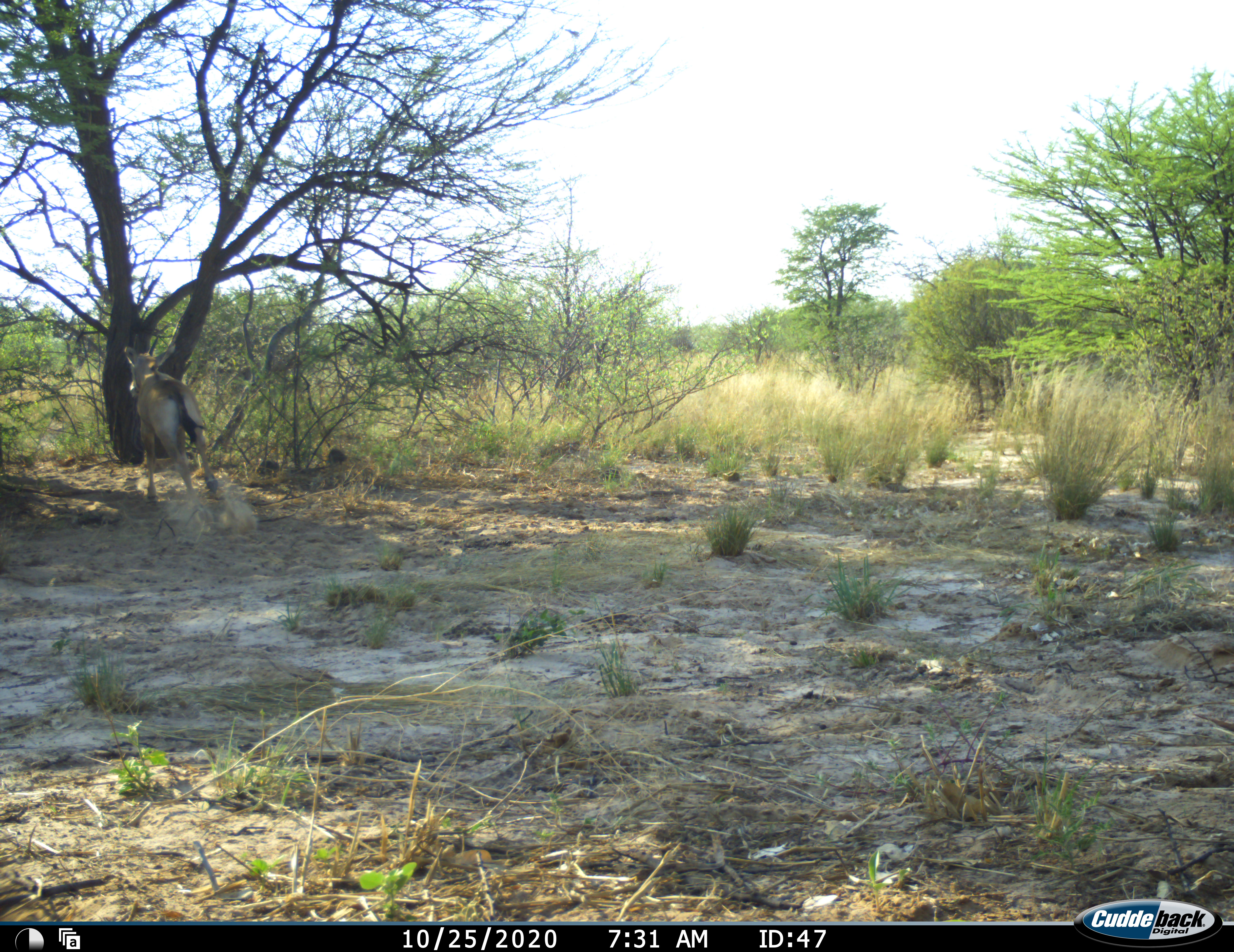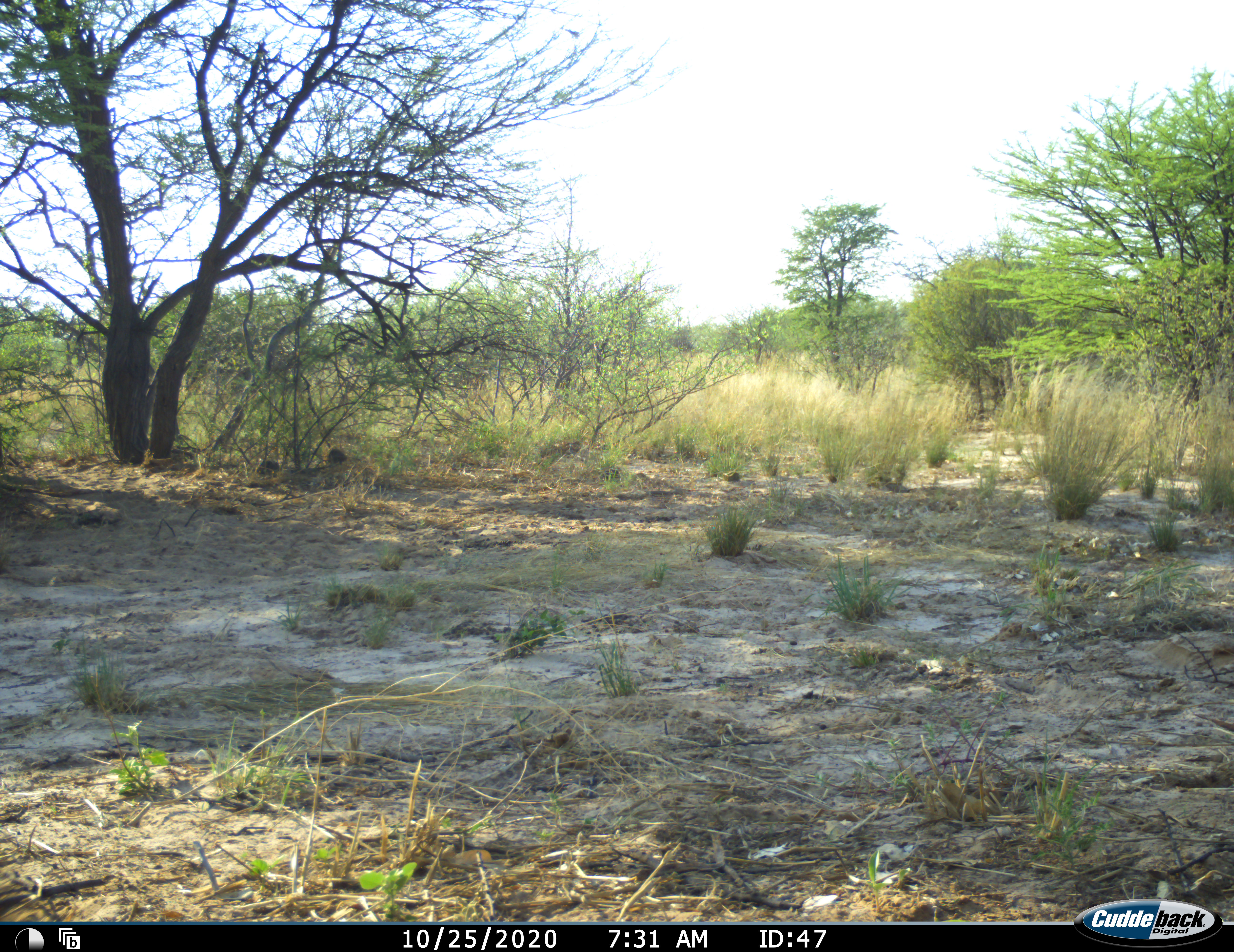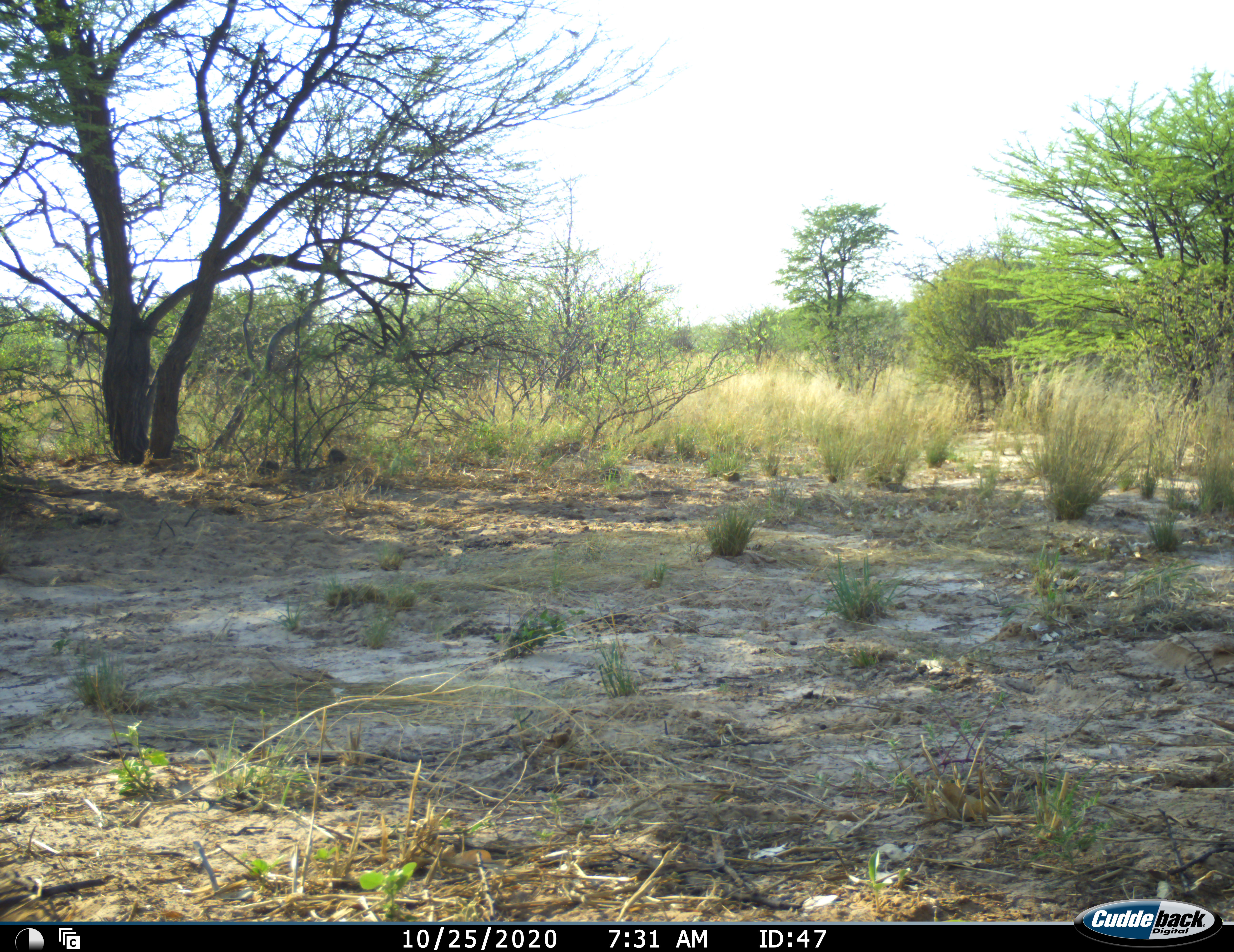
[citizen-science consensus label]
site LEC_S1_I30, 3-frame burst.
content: unidentified animal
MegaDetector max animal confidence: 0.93